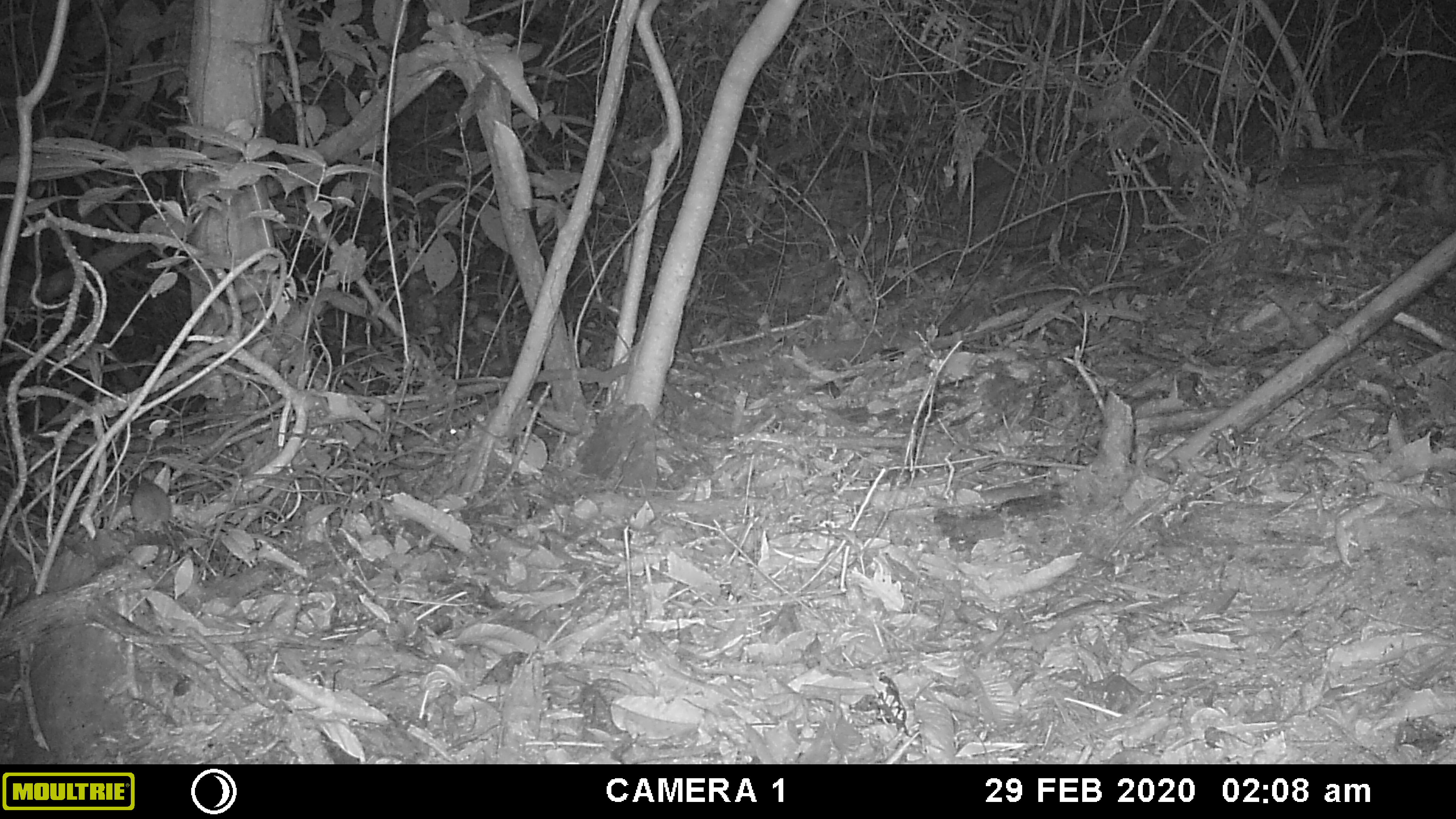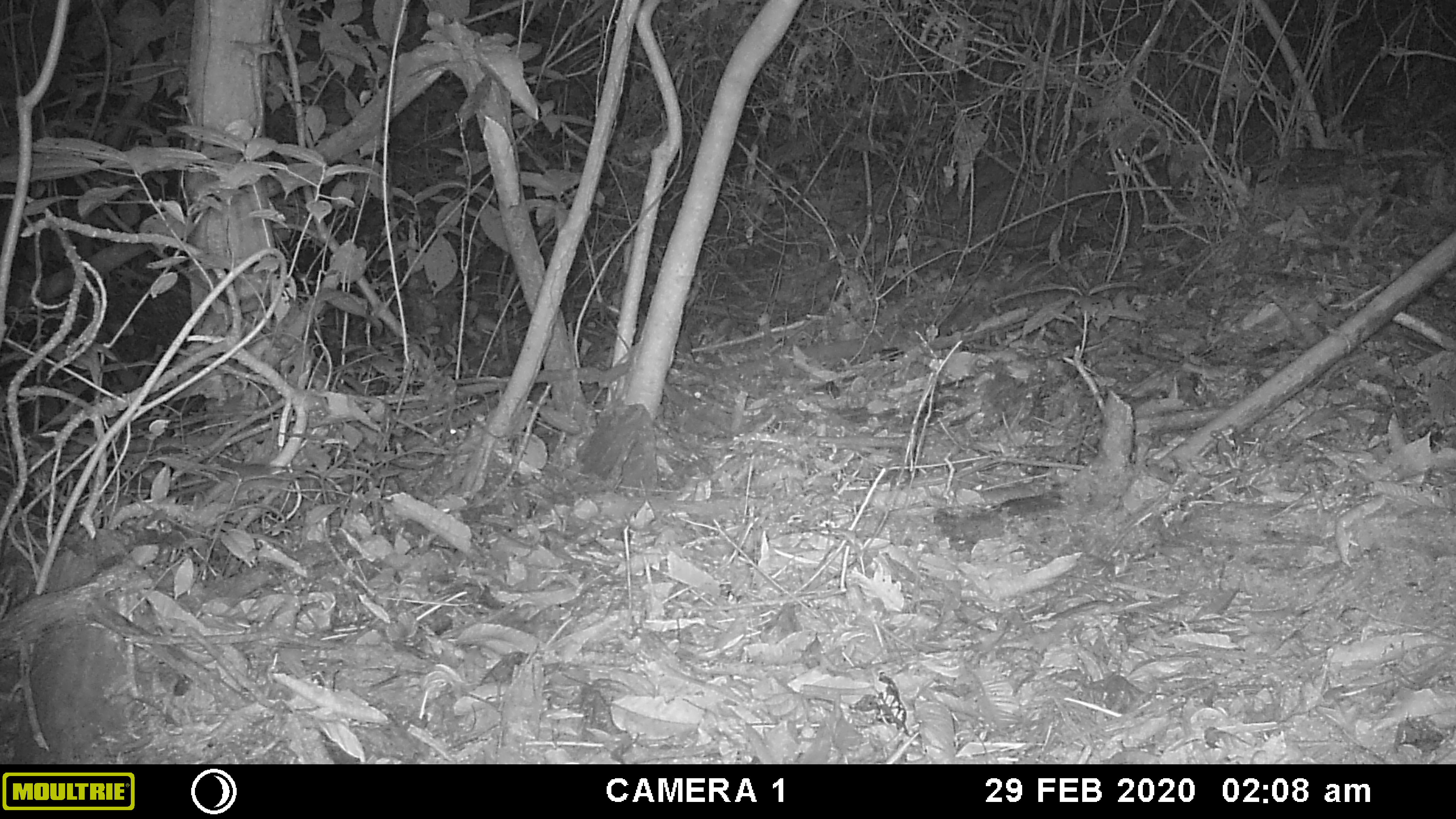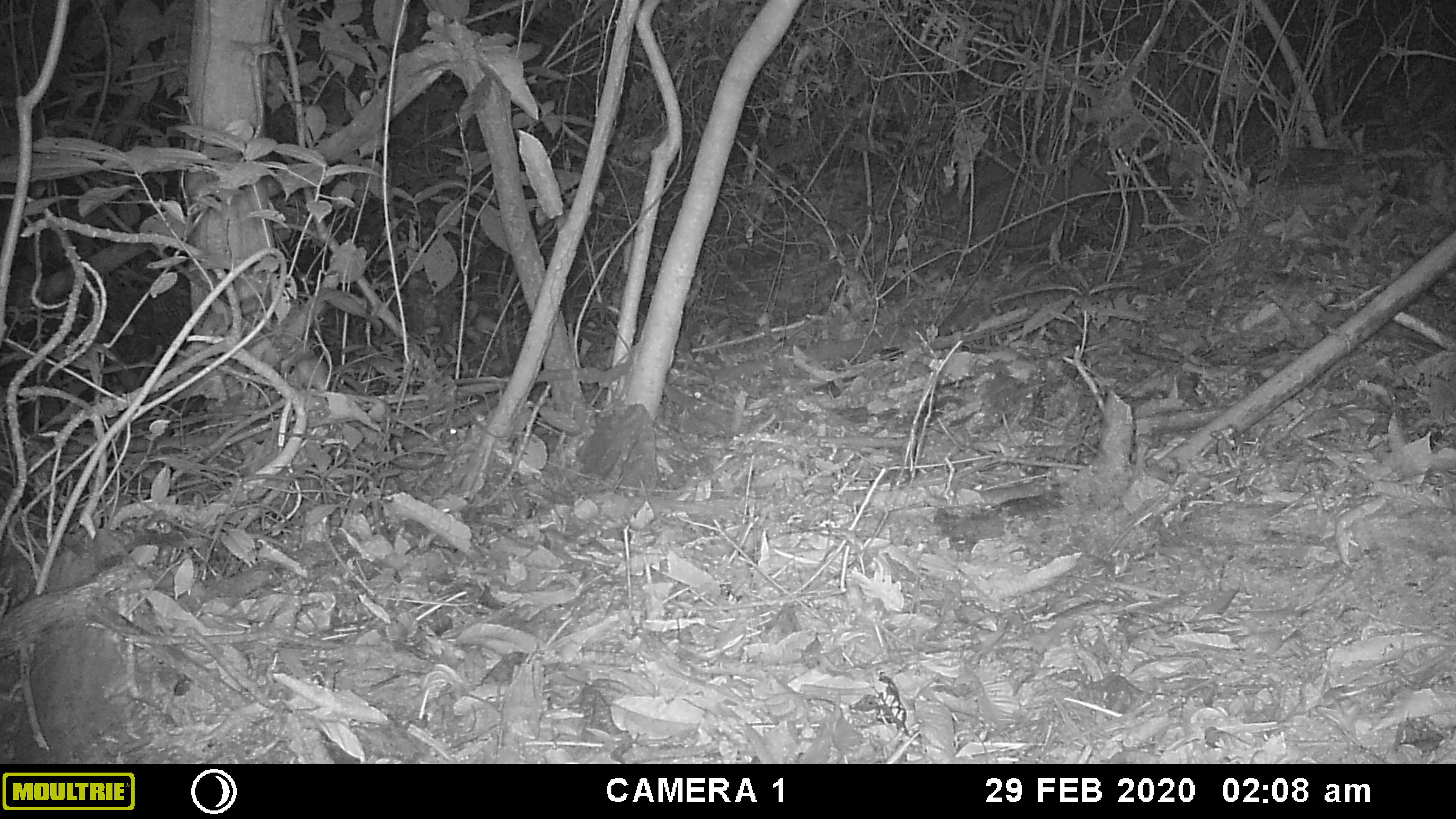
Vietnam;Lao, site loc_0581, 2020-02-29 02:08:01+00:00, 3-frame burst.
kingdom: Animalia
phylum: Chordata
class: Mammalia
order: Rodentia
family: Muridae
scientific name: Muridae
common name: old-world mice and rats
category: unidentified murid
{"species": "unidentified murid (old-world mice and rats) (Muridae)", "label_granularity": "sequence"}